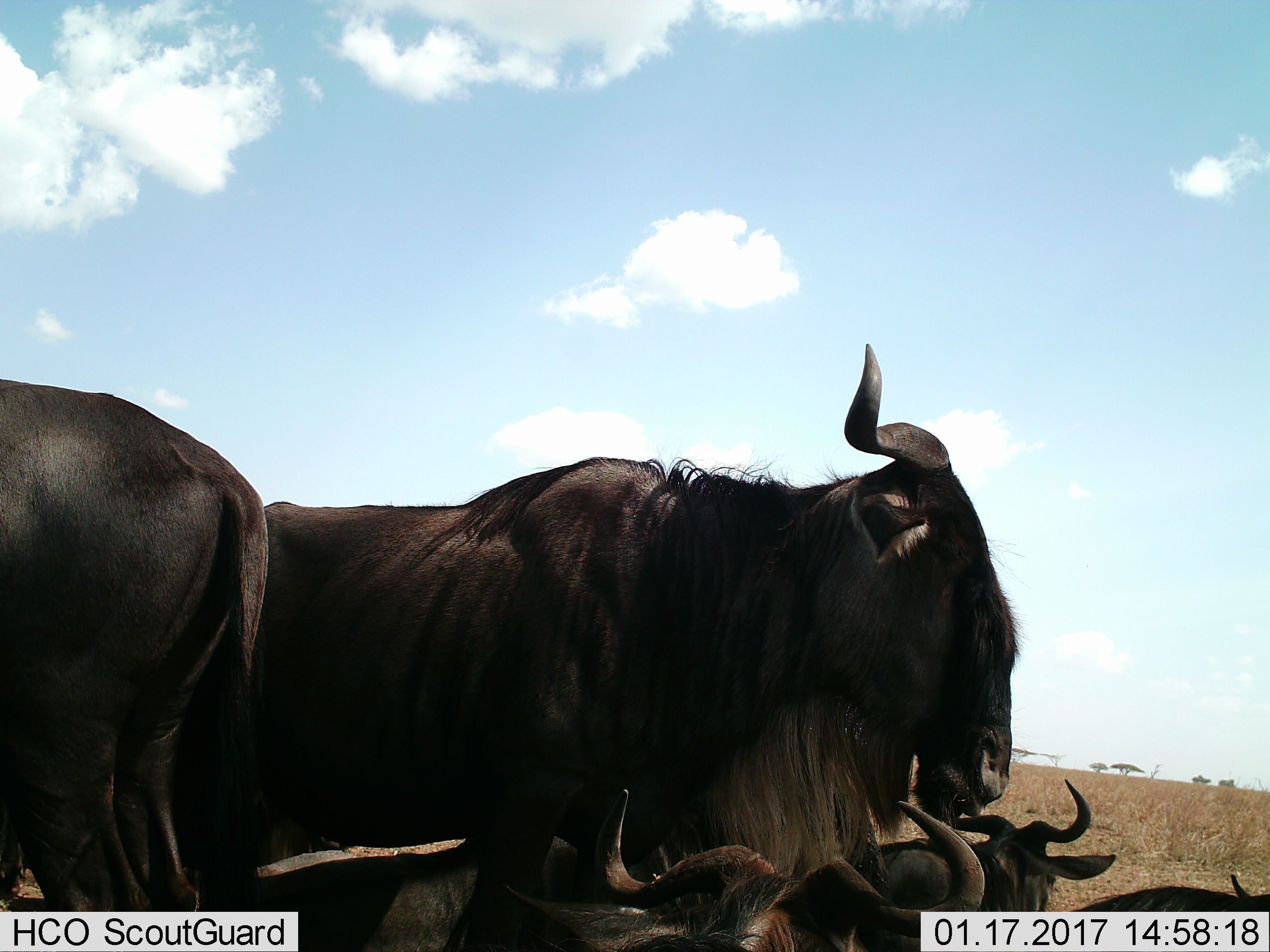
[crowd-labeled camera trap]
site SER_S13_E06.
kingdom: Animalia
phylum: Chordata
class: Mammalia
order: Artiodactyla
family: Bovidae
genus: Connochaetes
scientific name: Connochaetes taurinus taurinus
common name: blue wildebeest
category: wildebeestblue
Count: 5.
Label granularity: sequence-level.